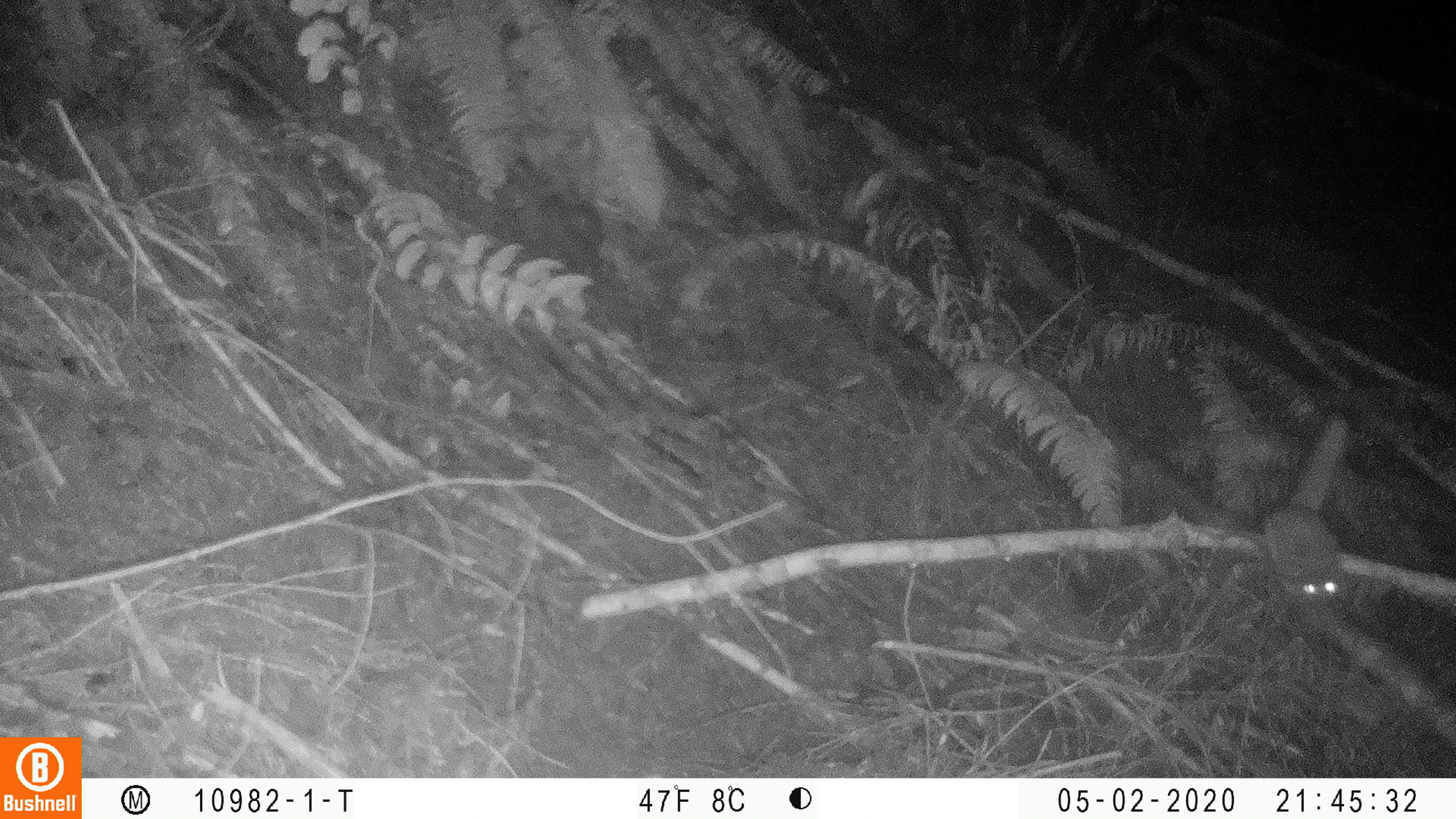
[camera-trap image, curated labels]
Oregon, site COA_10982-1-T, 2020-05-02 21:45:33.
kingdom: Animalia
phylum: Chordata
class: Mammalia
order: Rodentia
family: Sciuridae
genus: Glaucomys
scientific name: Glaucomys oregonensis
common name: humboldt's flying squirrel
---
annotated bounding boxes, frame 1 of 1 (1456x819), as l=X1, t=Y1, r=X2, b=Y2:
humboldt's flying squirrel: l=1250, t=406, r=1367, b=634